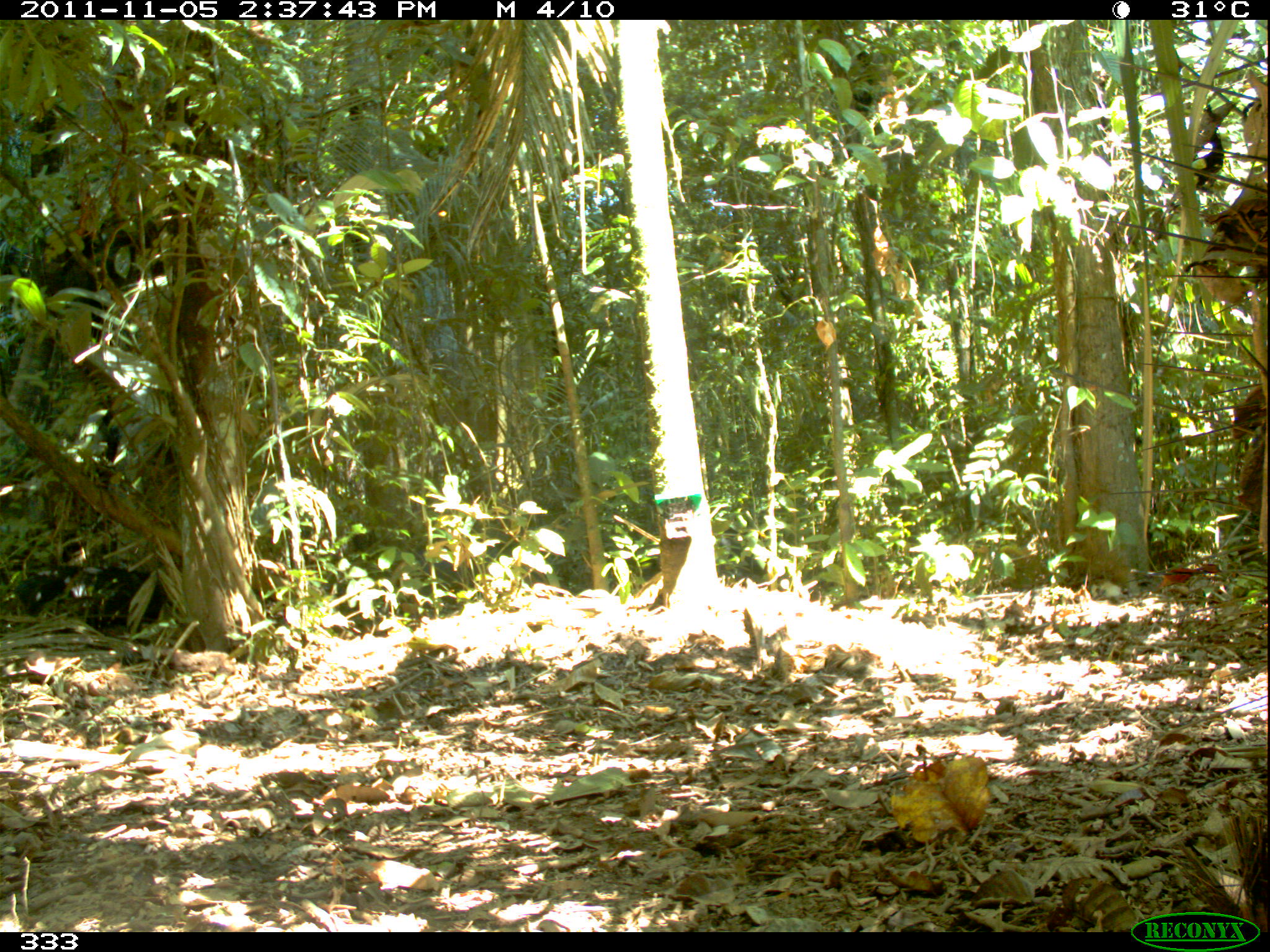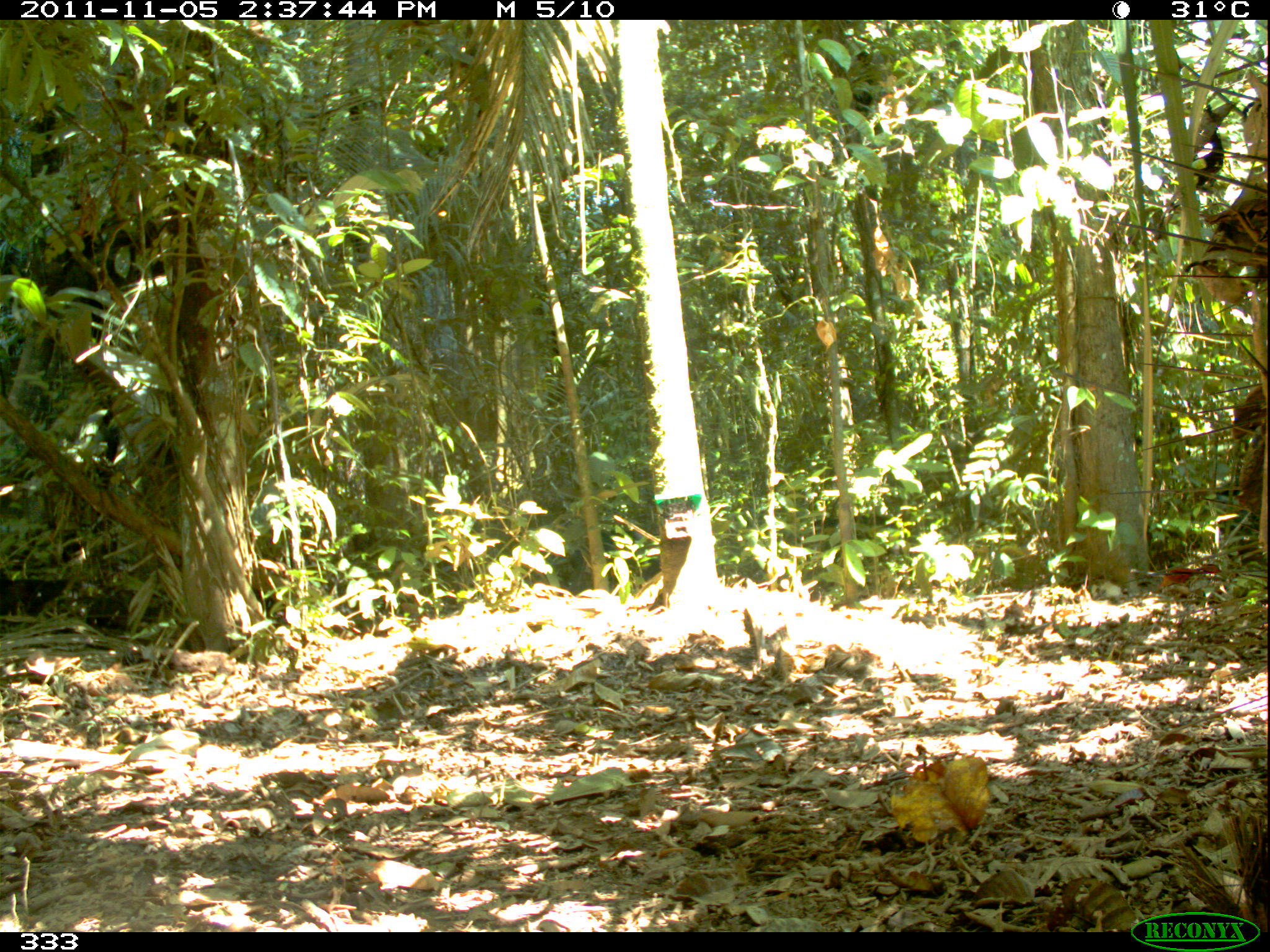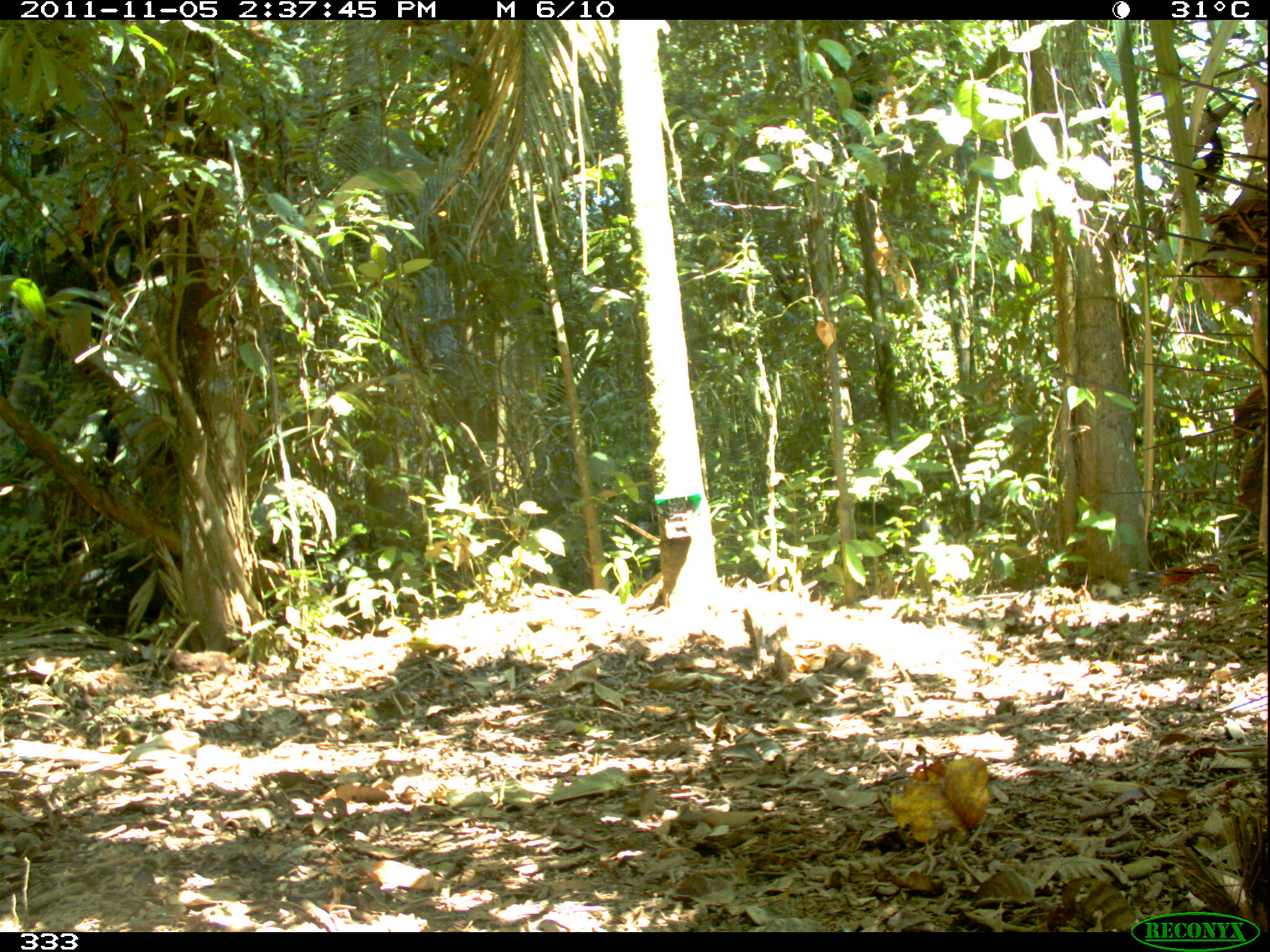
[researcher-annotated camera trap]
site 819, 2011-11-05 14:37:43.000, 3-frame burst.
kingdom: Animalia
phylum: Chordata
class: Mammalia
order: Artiodactyla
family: Tayassuidae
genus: Tayassu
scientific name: Tayassu pecari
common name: white-lipped peccary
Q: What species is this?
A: Tayassu pecari (white-lipped peccary).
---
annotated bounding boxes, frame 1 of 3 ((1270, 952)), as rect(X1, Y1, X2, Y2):
tayassu pecari: rect(14, 558, 165, 636); rect(0, 512, 118, 583)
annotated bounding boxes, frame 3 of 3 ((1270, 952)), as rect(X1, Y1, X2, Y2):
tayassu pecari: rect(85, 551, 182, 631)